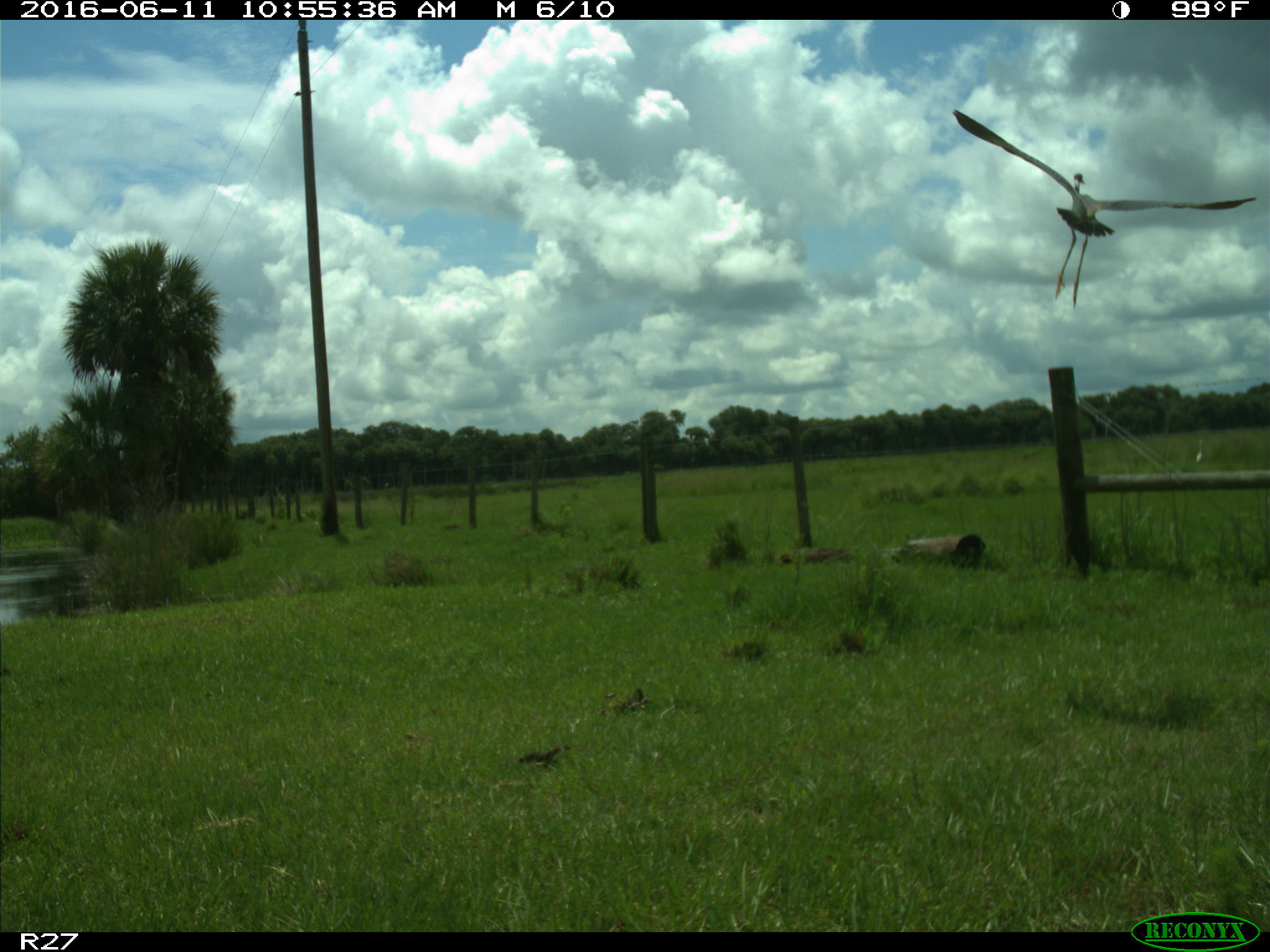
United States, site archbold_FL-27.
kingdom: Animalia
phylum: Chordata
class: Aves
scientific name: Aves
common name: birds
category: unidentified bird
Unidentified bird (birds) (Aves).